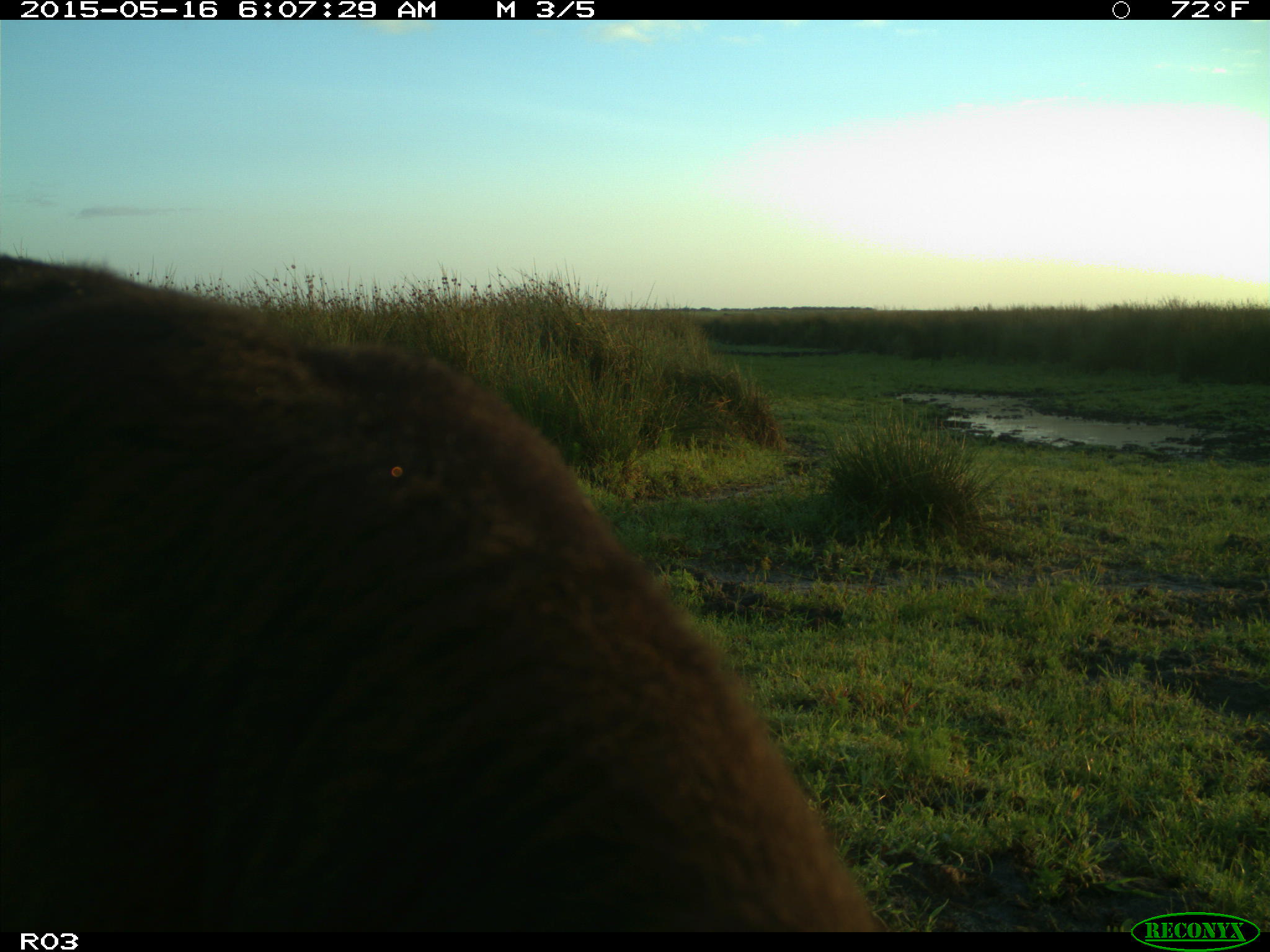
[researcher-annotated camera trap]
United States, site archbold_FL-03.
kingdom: Animalia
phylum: Chordata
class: Mammalia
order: Artiodactyla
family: Bovidae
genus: Bos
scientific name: Bos taurus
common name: domestic cow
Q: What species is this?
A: Bos taurus (domestic cow).